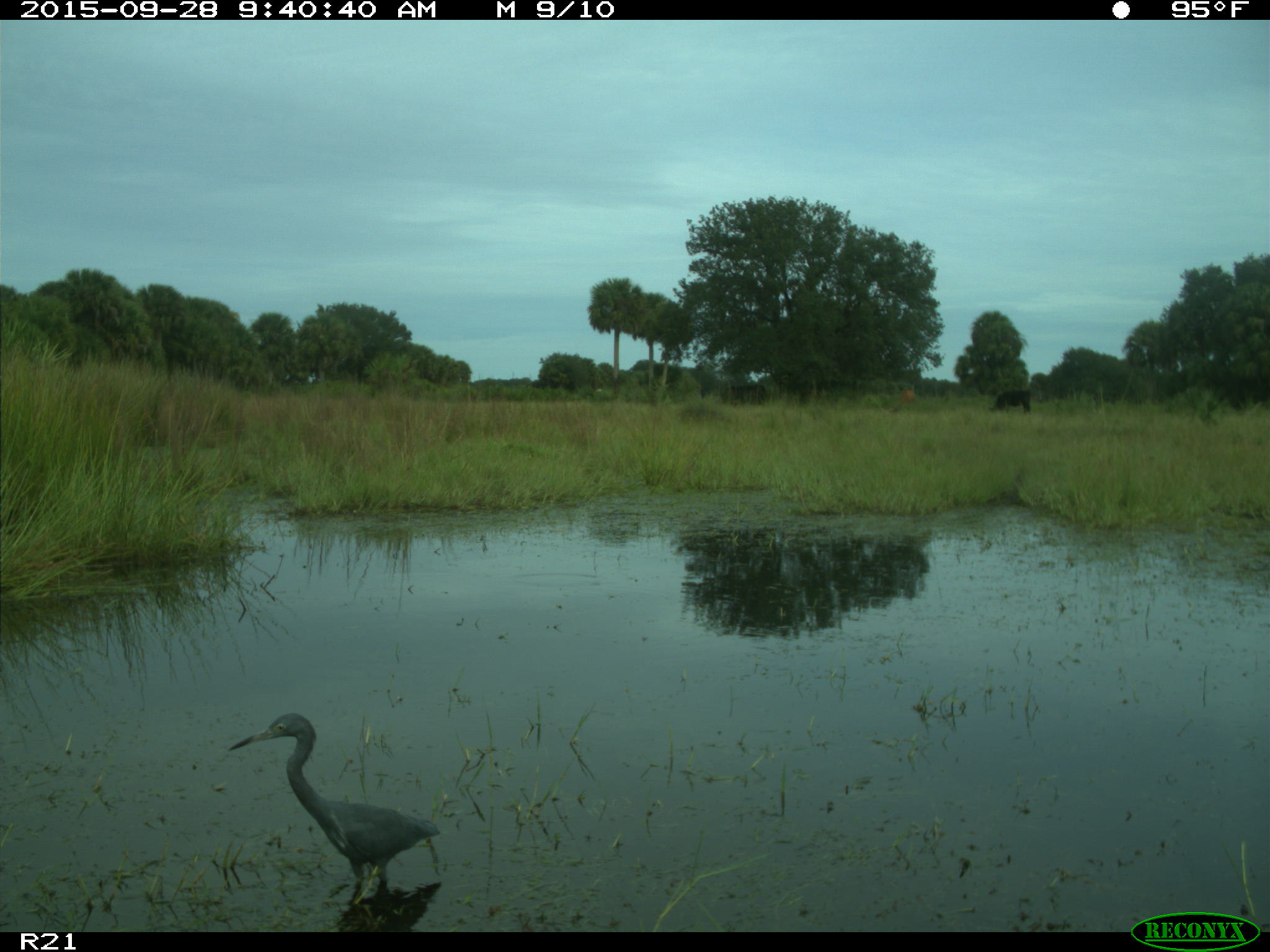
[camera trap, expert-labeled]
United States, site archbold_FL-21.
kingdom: Animalia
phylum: Chordata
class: Aves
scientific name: Aves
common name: birds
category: unidentified bird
Unidentified bird (birds) (Aves).